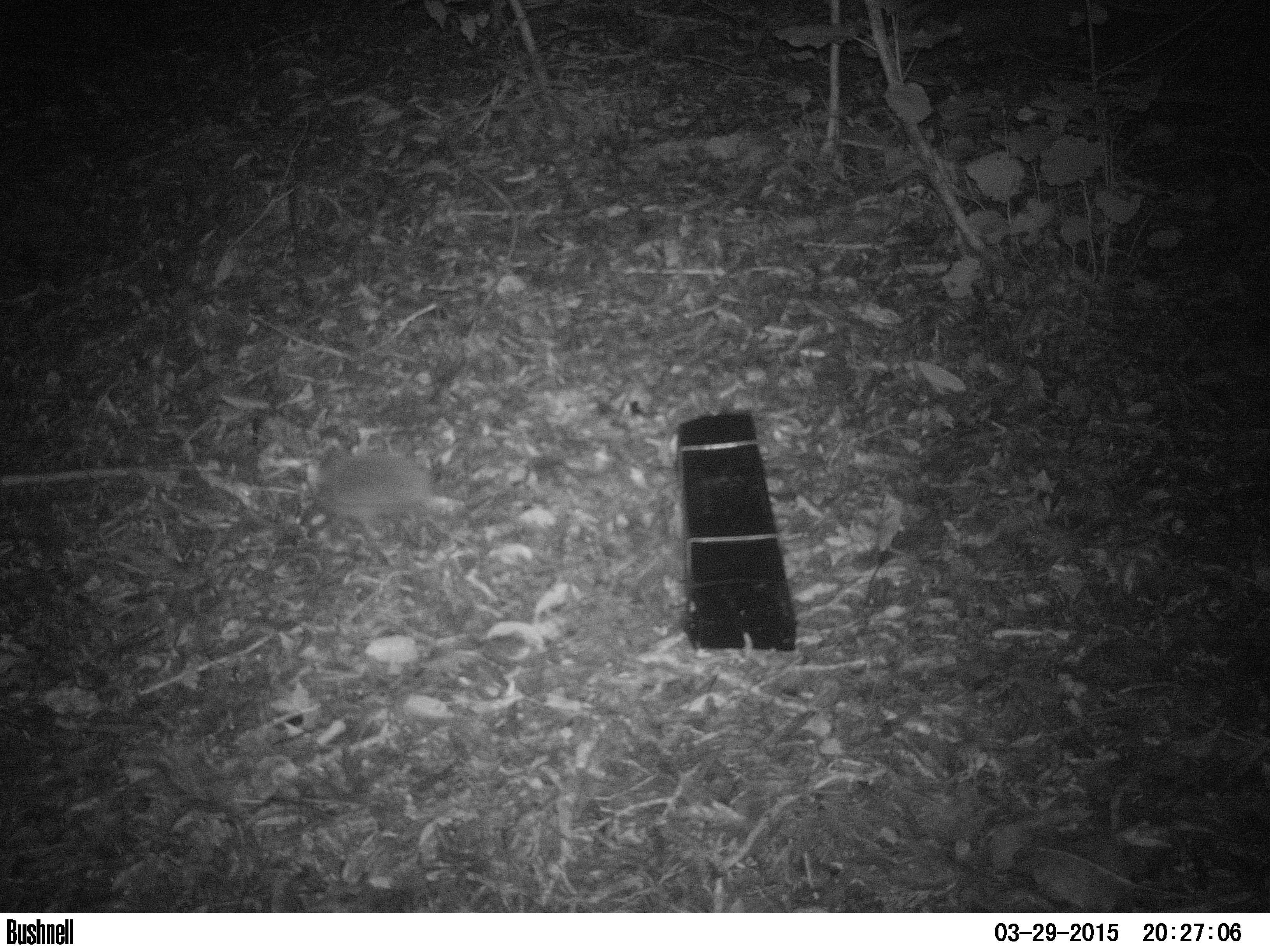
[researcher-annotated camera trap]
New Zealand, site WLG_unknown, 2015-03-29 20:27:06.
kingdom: Animalia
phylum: Chordata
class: Mammalia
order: Eulipotyphla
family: Erinaceidae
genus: Erinaceus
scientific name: Erinaceus europaeus europaeus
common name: european hedgehog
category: hedgehog